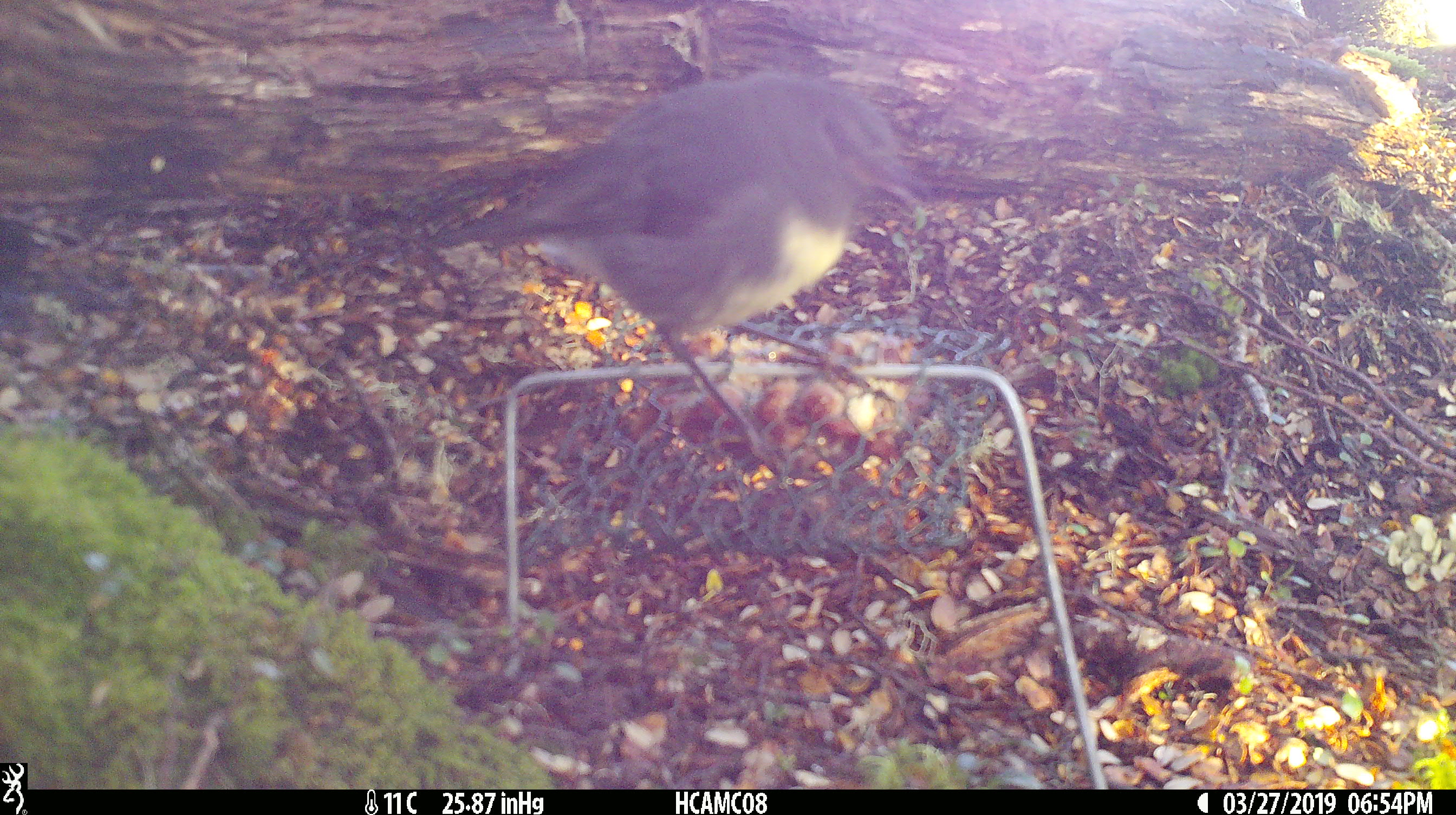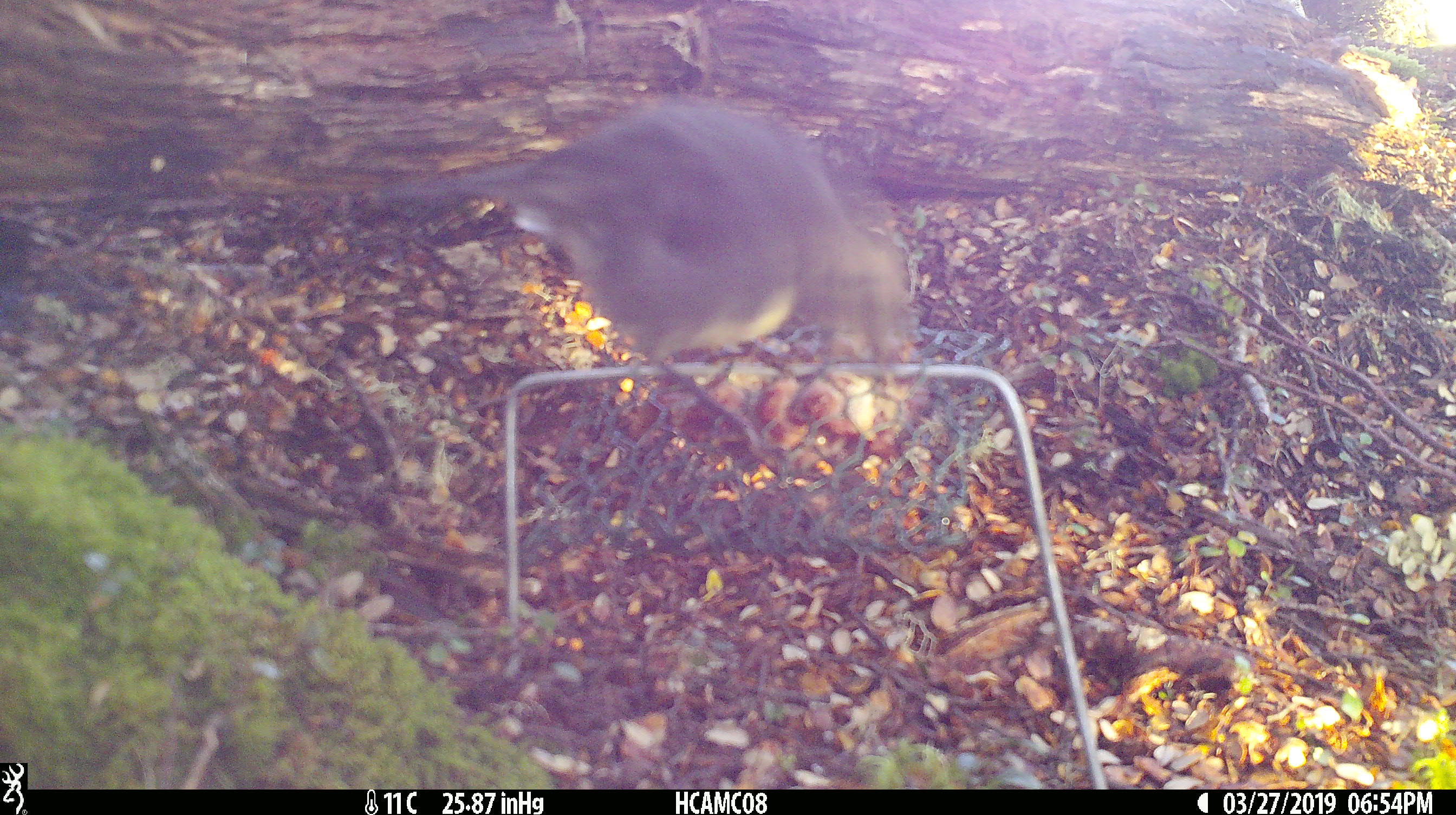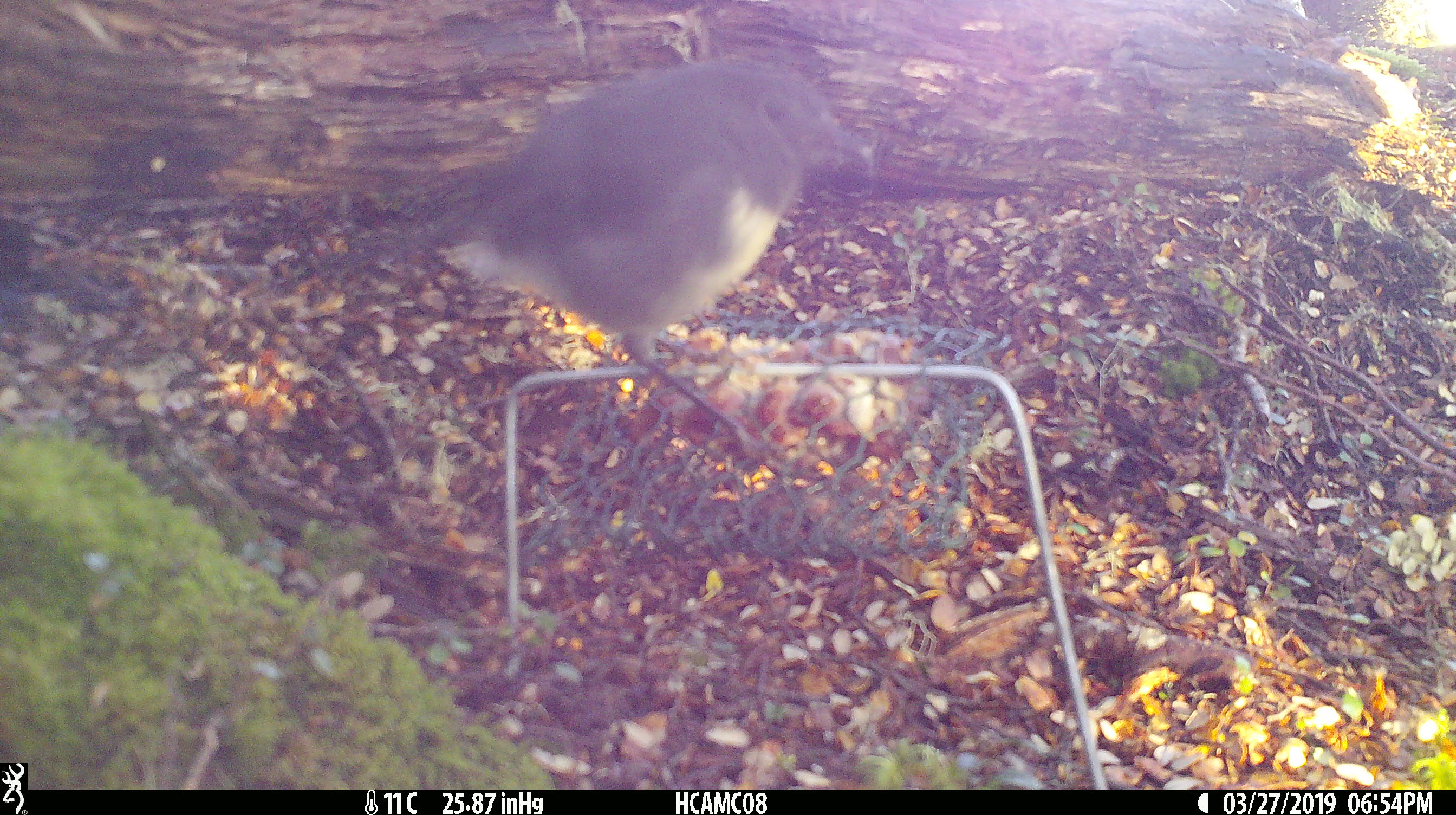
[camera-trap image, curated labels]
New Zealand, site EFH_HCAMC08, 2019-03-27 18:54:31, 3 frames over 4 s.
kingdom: Animalia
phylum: Chordata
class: Aves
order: Passeriformes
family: Petroicidae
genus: Petroica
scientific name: Petroica australis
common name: new zealand robin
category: robin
Robin (new zealand robin) (Petroica australis).